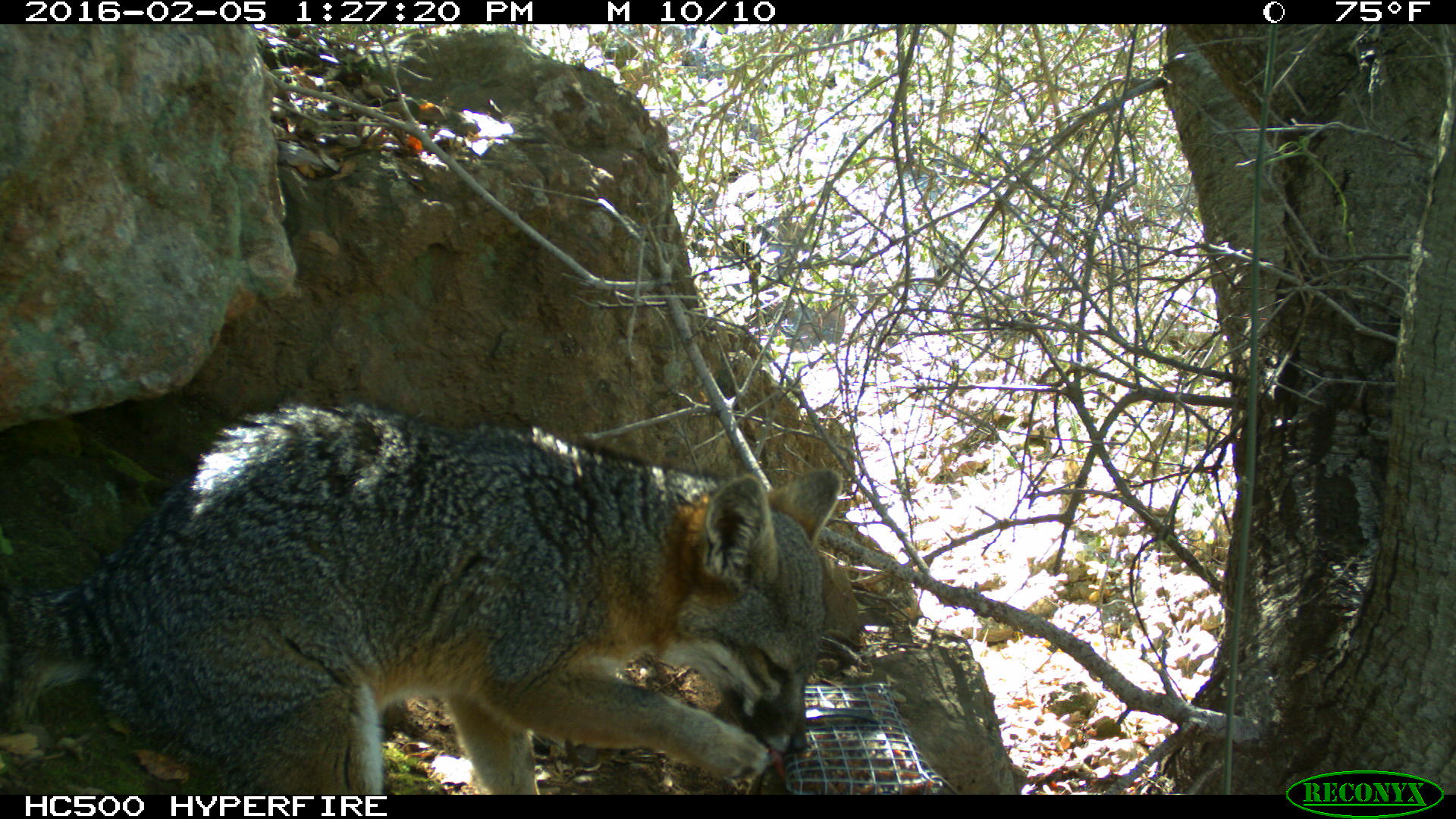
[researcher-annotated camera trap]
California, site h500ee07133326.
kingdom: Animalia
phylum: Chordata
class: Mammalia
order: Carnivora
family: Canidae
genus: Urocyon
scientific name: Urocyon littoralis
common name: island fox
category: fox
Fox (island fox) (Urocyon littoralis).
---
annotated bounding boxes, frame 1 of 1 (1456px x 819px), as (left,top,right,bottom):
fox: (0,403,842,794)